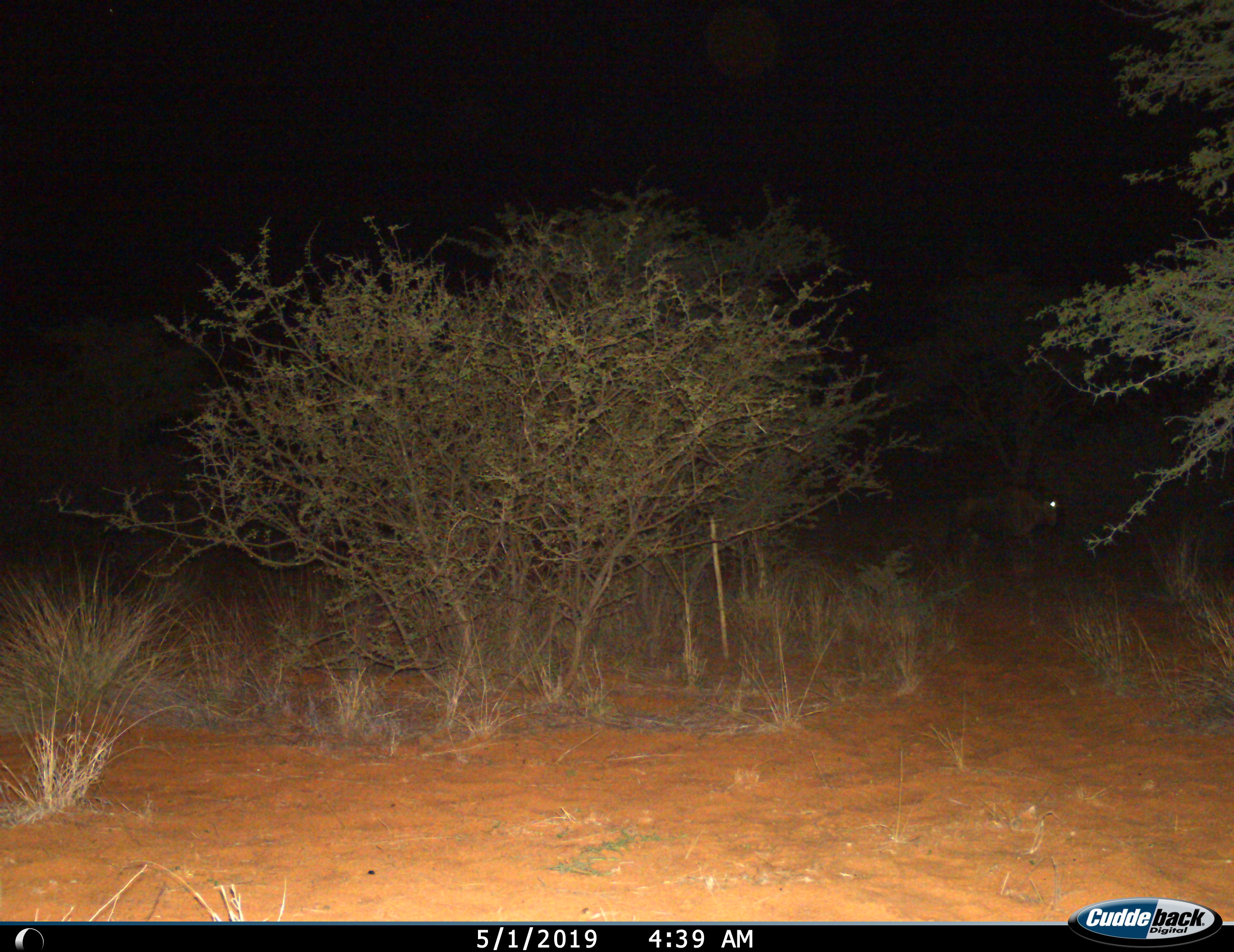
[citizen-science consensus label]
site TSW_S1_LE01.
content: unidentified animal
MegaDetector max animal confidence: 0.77